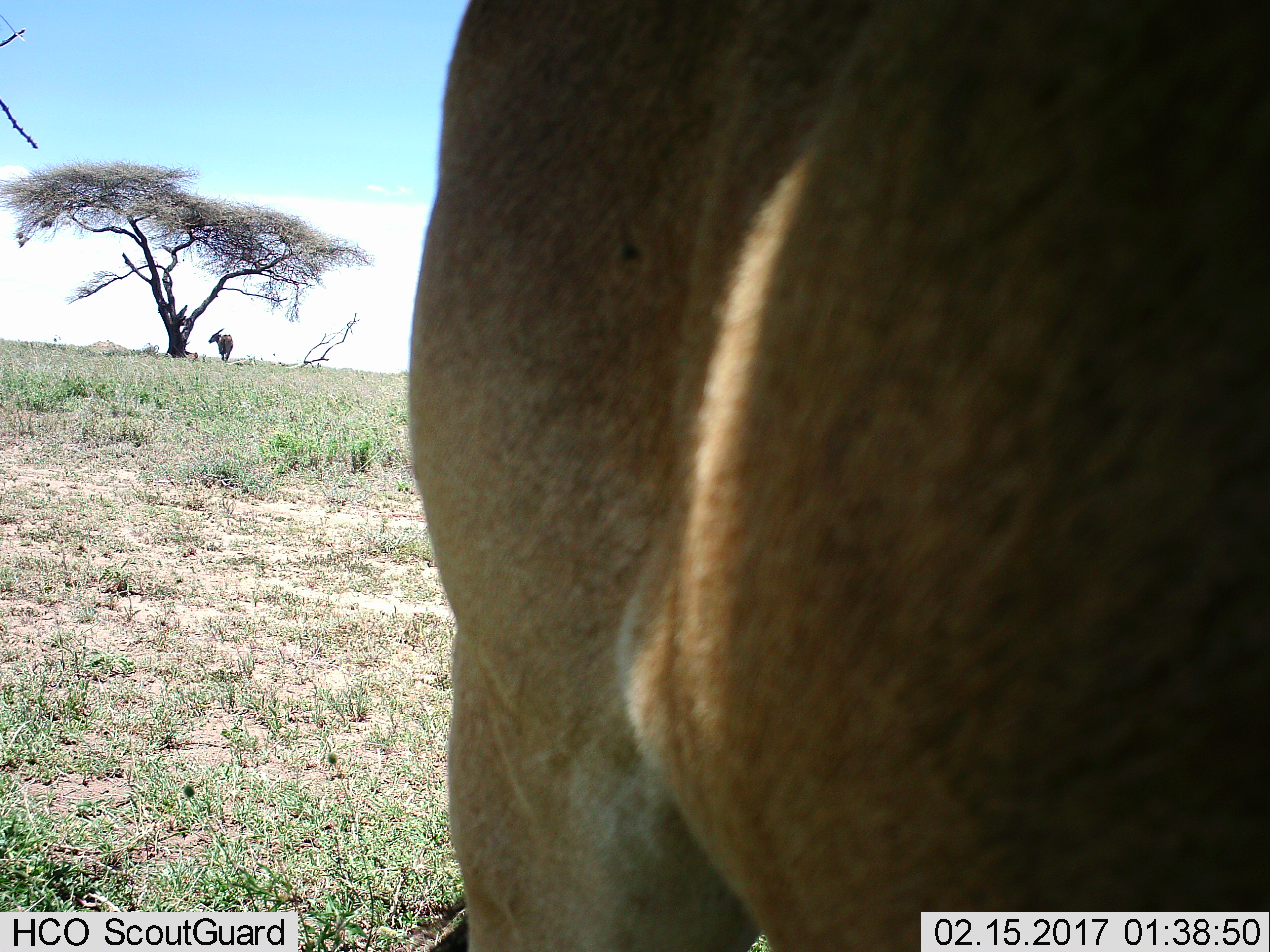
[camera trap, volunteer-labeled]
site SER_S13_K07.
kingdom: Animalia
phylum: Chordata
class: Mammalia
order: Artiodactyla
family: Bovidae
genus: Tragelaphus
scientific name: Tragelaphus oryx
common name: eland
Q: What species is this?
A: Eland (Tragelaphus oryx).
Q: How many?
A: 2.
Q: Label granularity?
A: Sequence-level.